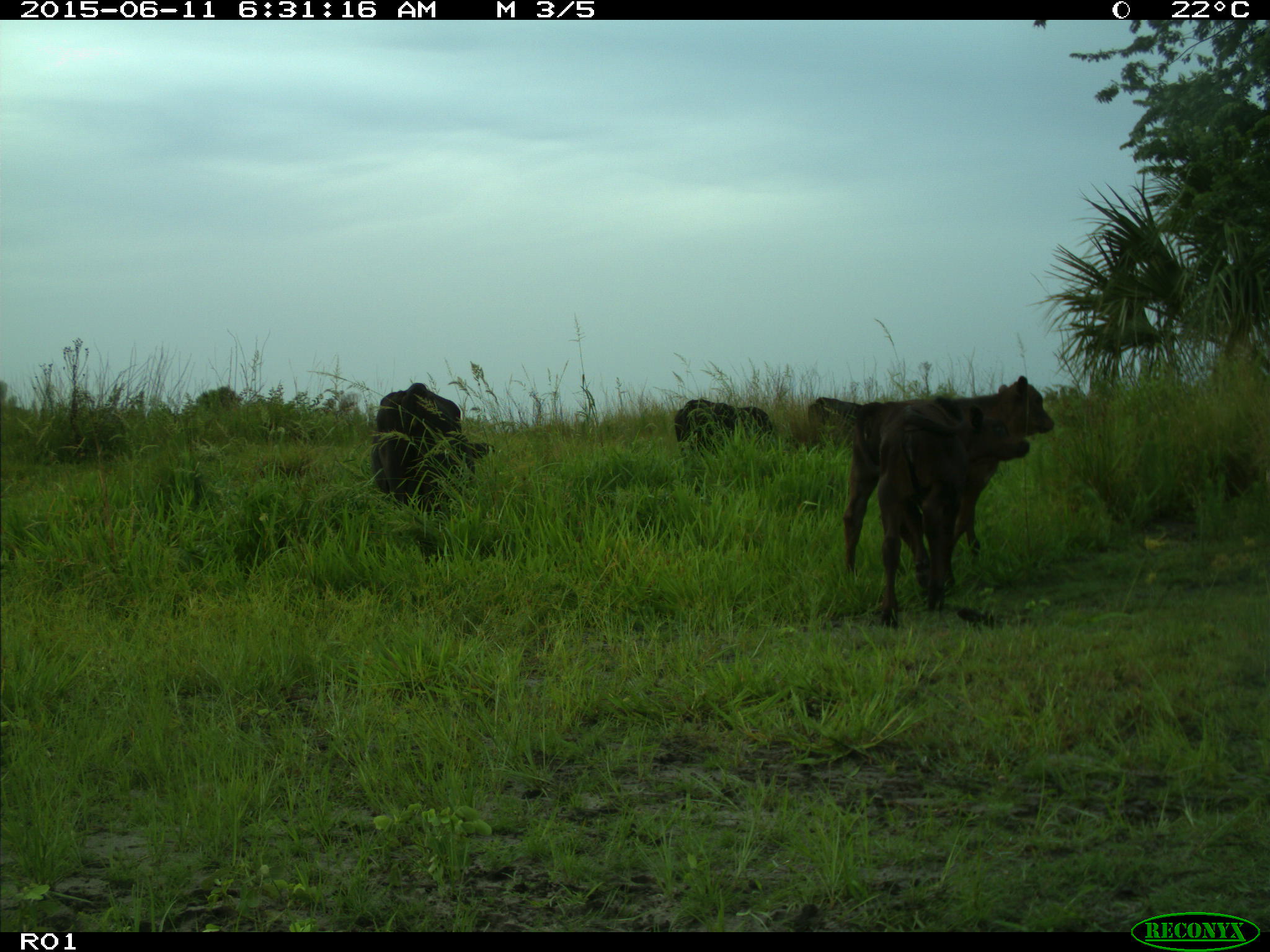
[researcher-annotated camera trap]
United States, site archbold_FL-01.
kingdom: Animalia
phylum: Chordata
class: Mammalia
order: Artiodactyla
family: Bovidae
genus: Bos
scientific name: Bos taurus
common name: domestic cow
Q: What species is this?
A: Bos taurus (domestic cow).